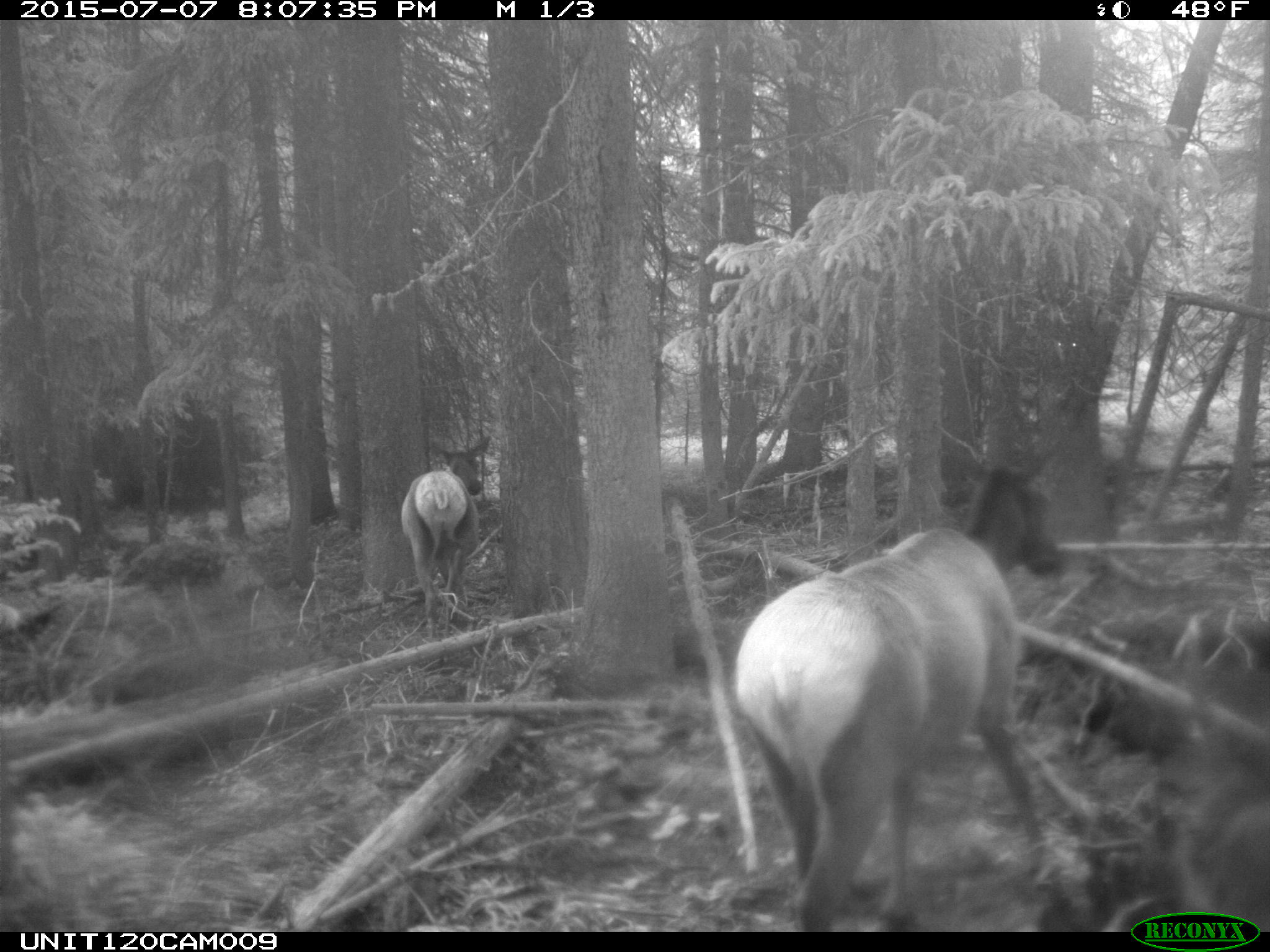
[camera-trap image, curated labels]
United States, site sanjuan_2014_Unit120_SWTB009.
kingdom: Animalia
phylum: Chordata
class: Mammalia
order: Artiodactyla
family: Cervidae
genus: Cervus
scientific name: Cervus elaphus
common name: red deer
Cervus elaphus (red deer).